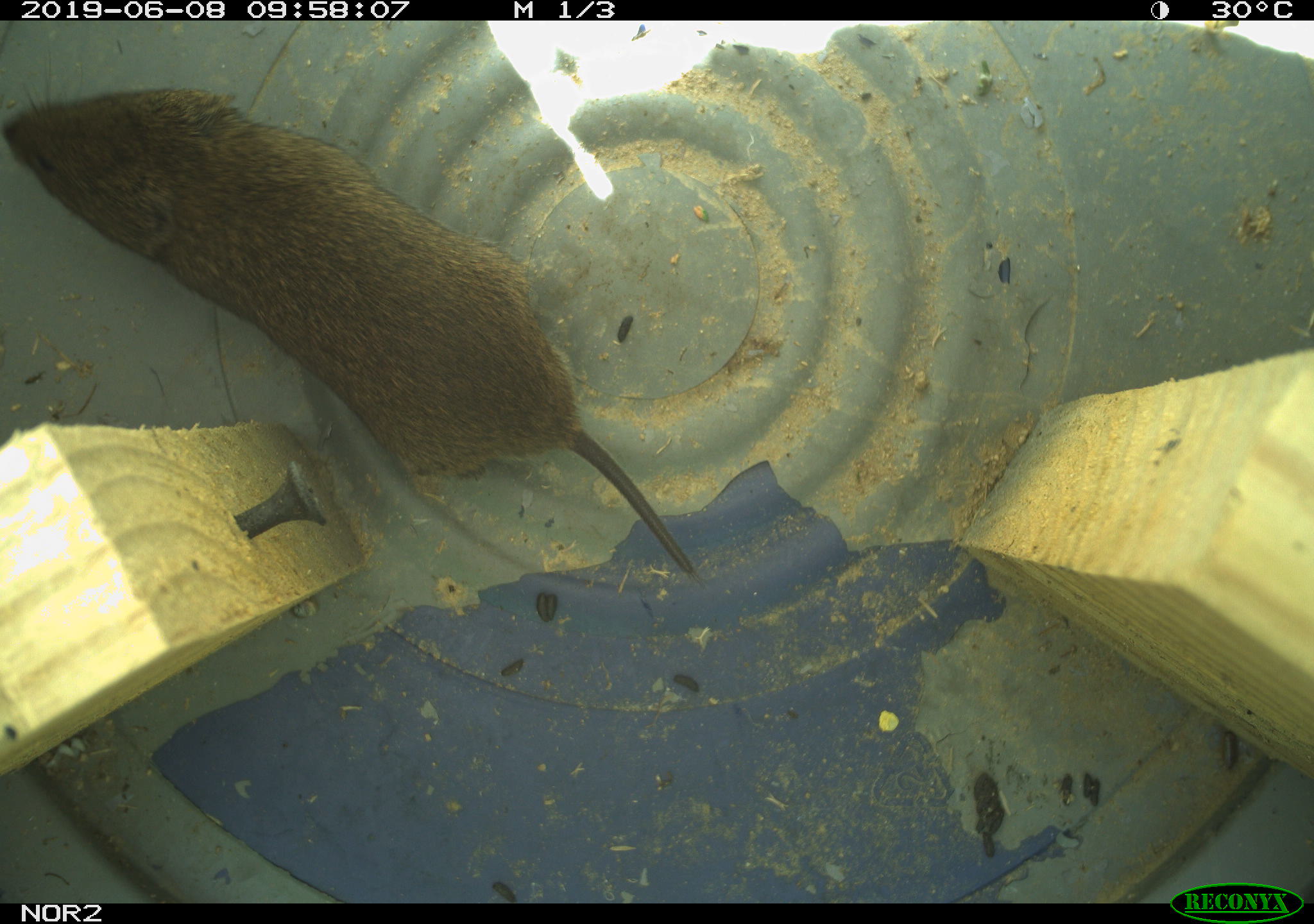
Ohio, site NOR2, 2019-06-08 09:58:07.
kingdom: Animalia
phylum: Chordata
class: Mammalia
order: Rodentia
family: Cricetidae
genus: Microtus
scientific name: Microtus pennsylvanicus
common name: meadow vole